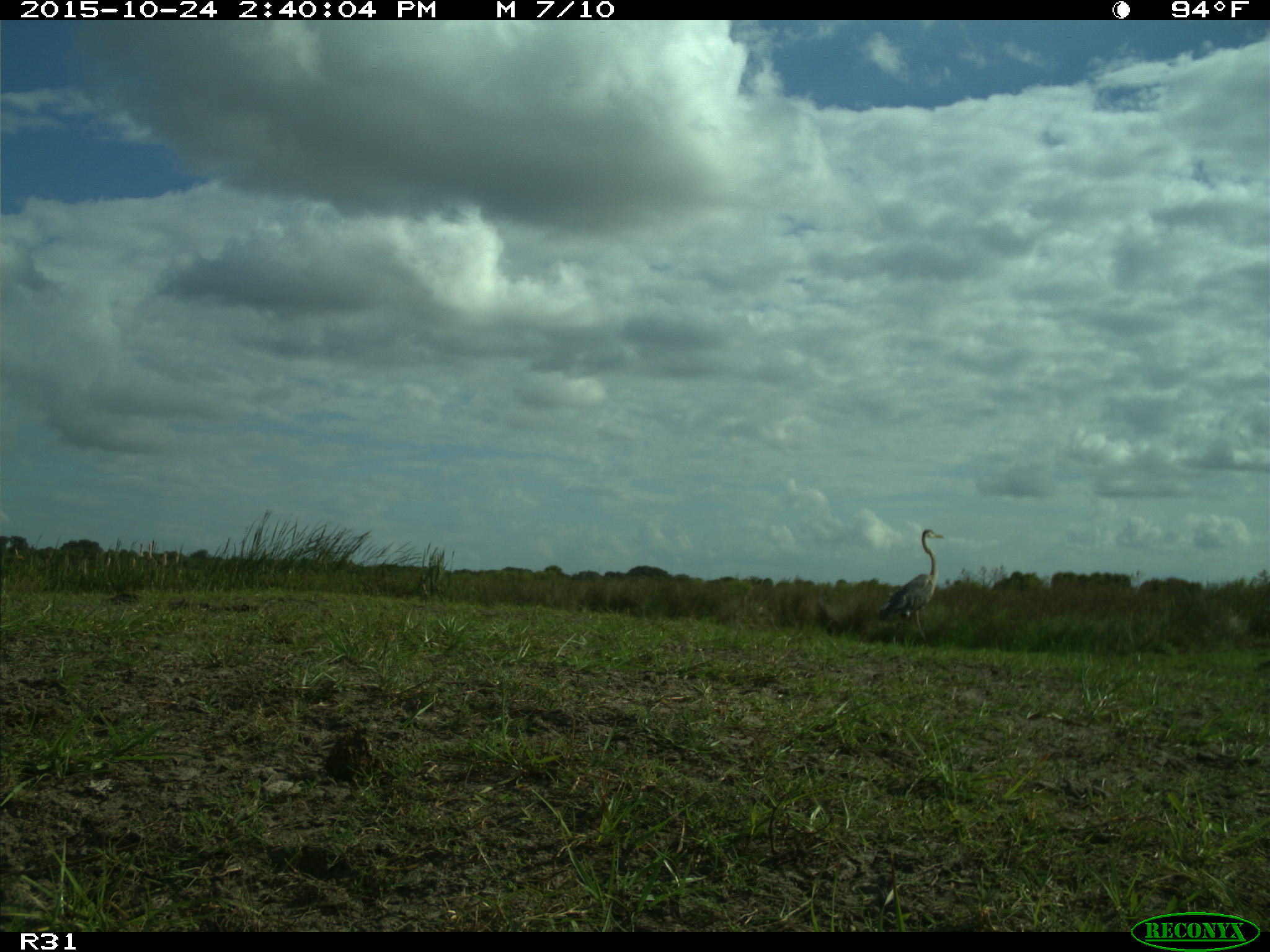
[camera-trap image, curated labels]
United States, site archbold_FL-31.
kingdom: Animalia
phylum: Chordata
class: Aves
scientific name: Aves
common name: birds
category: unidentified bird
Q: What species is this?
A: Unidentified bird (birds) (Aves).